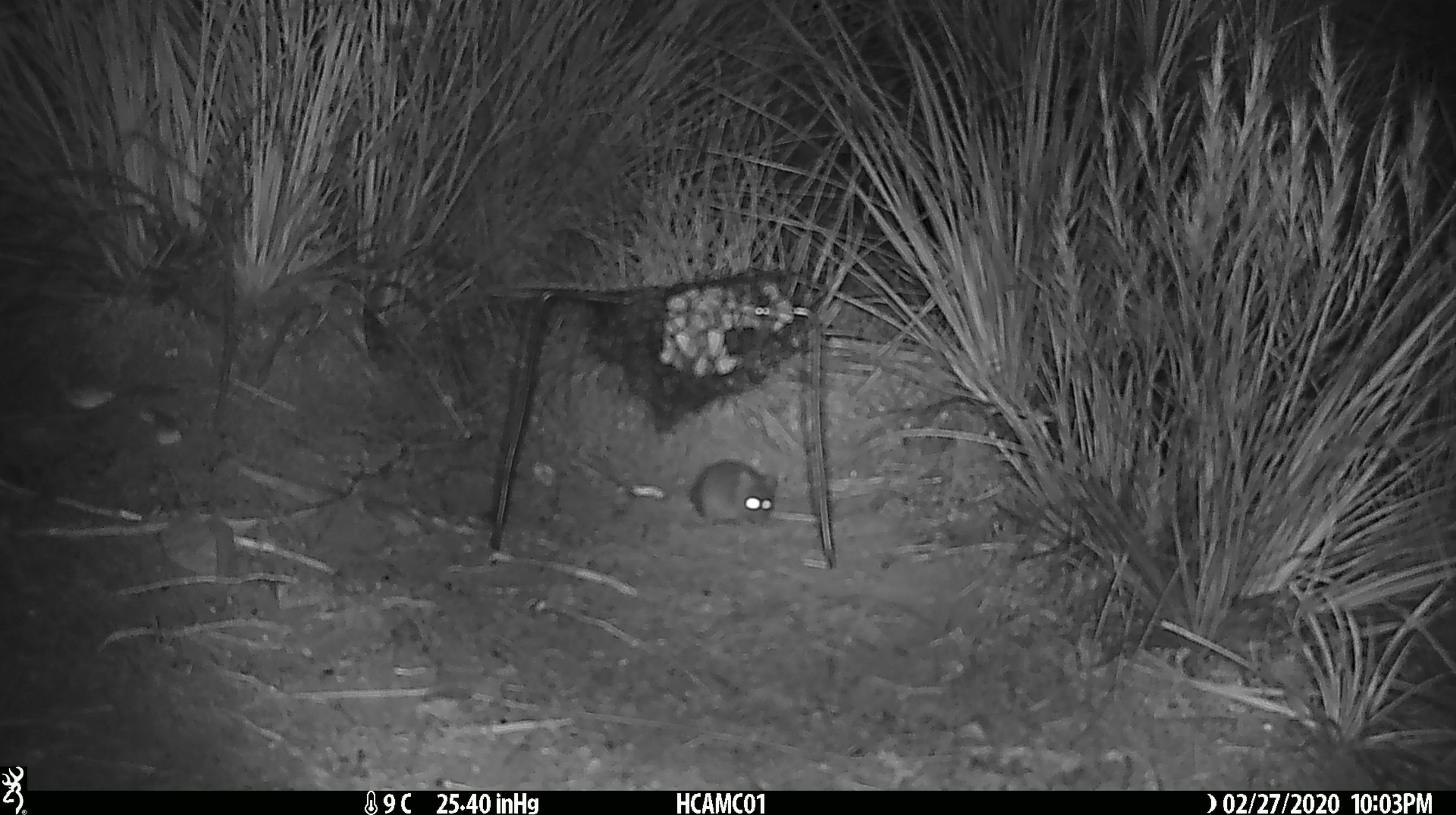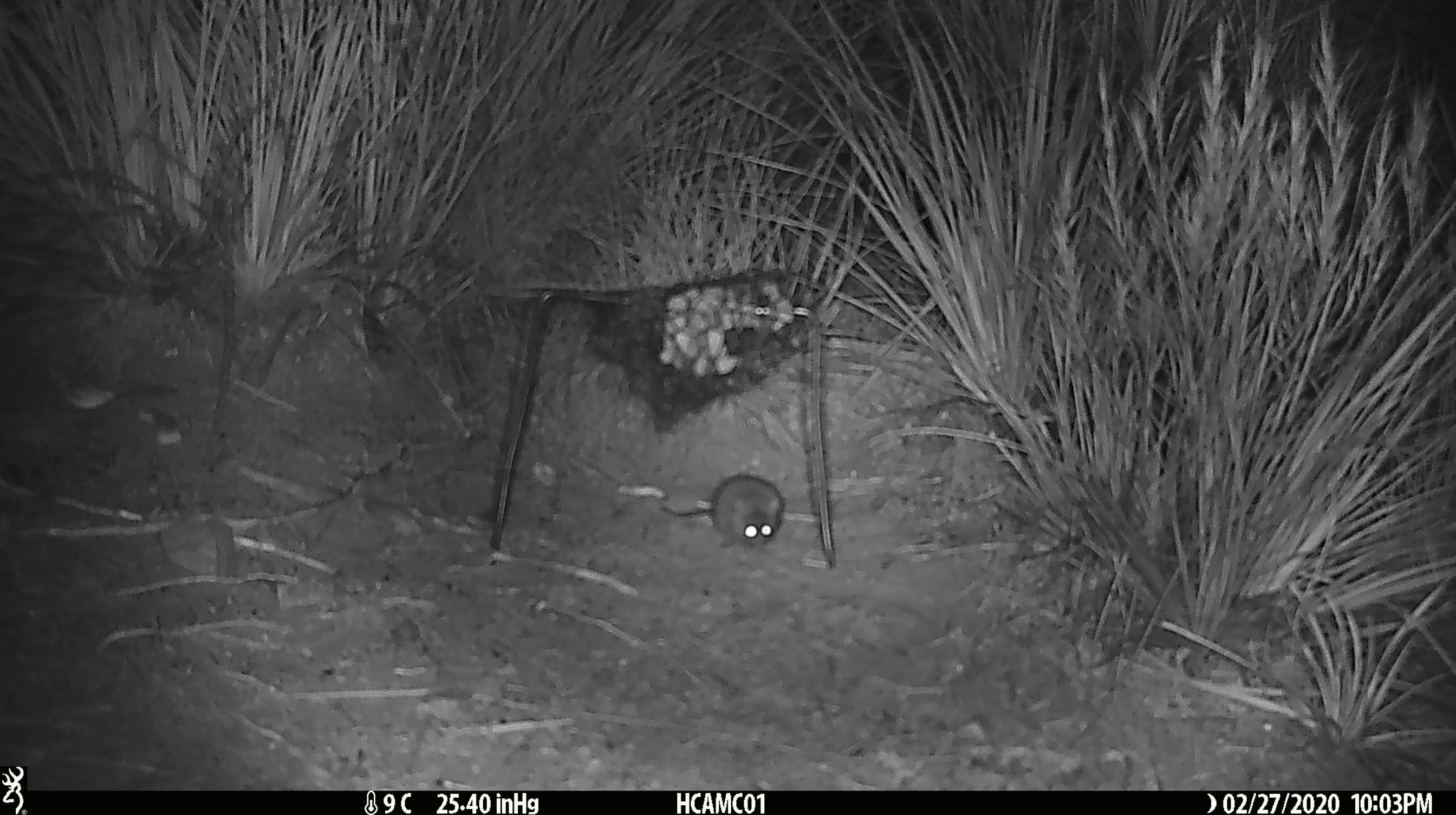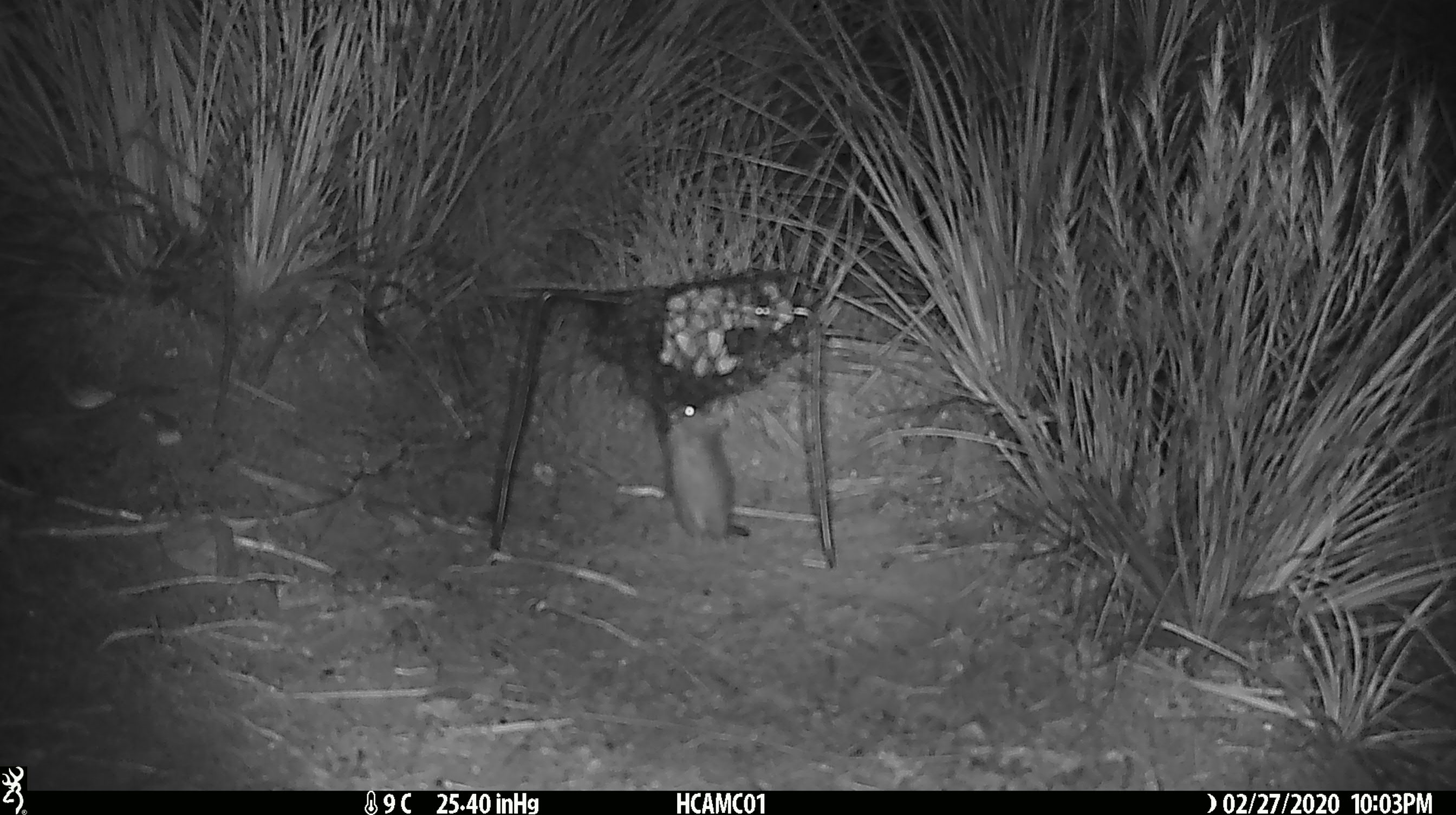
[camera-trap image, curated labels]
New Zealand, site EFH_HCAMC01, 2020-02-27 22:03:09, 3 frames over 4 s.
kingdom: Animalia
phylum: Chordata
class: Mammalia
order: Rodentia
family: Muridae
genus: Mus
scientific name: Mus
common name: mouse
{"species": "mouse (Mus)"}